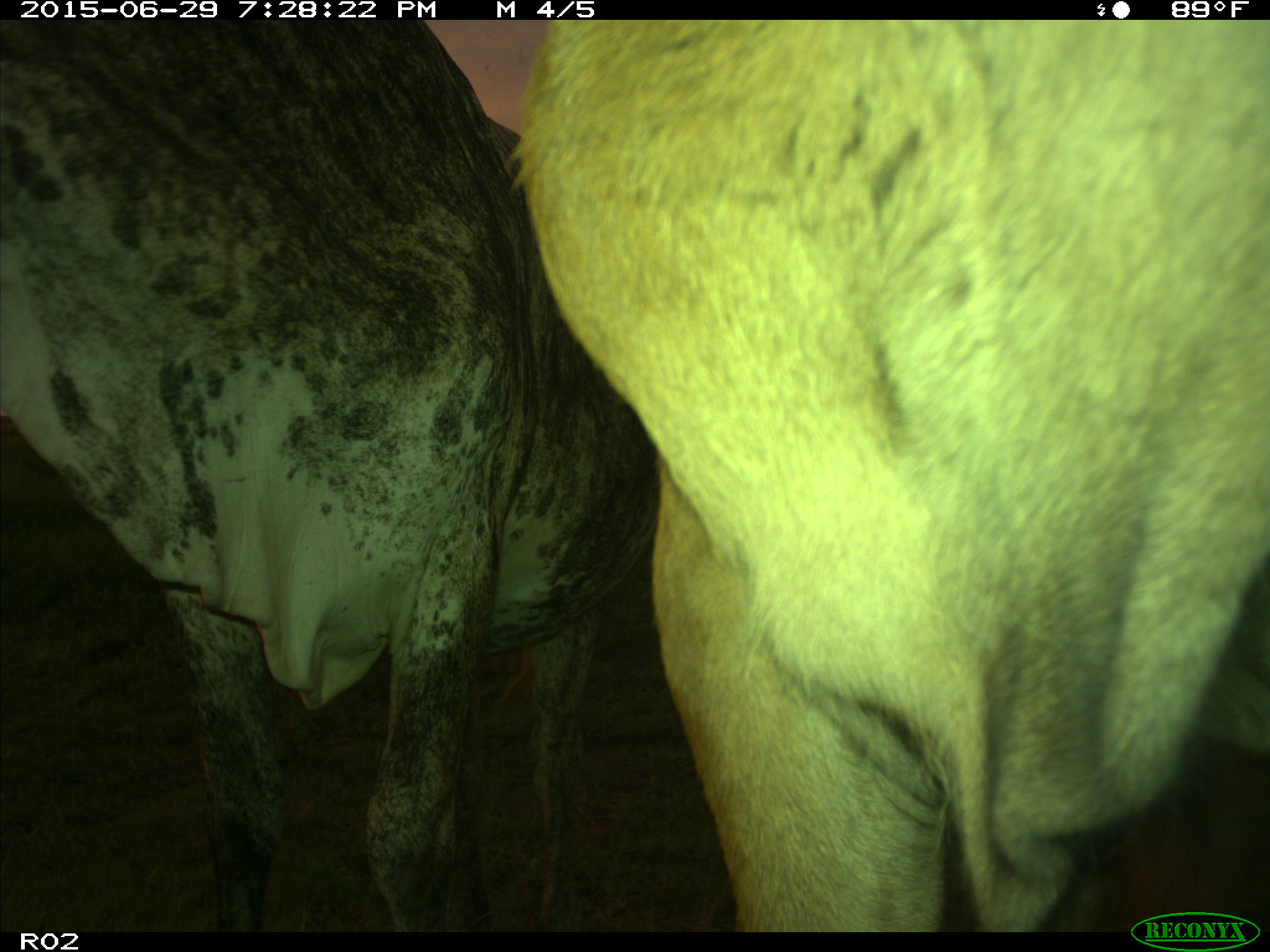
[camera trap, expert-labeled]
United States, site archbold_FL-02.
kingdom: Animalia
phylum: Chordata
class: Mammalia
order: Artiodactyla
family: Bovidae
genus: Bos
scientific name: Bos taurus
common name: domestic cow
Bos taurus (domestic cow).